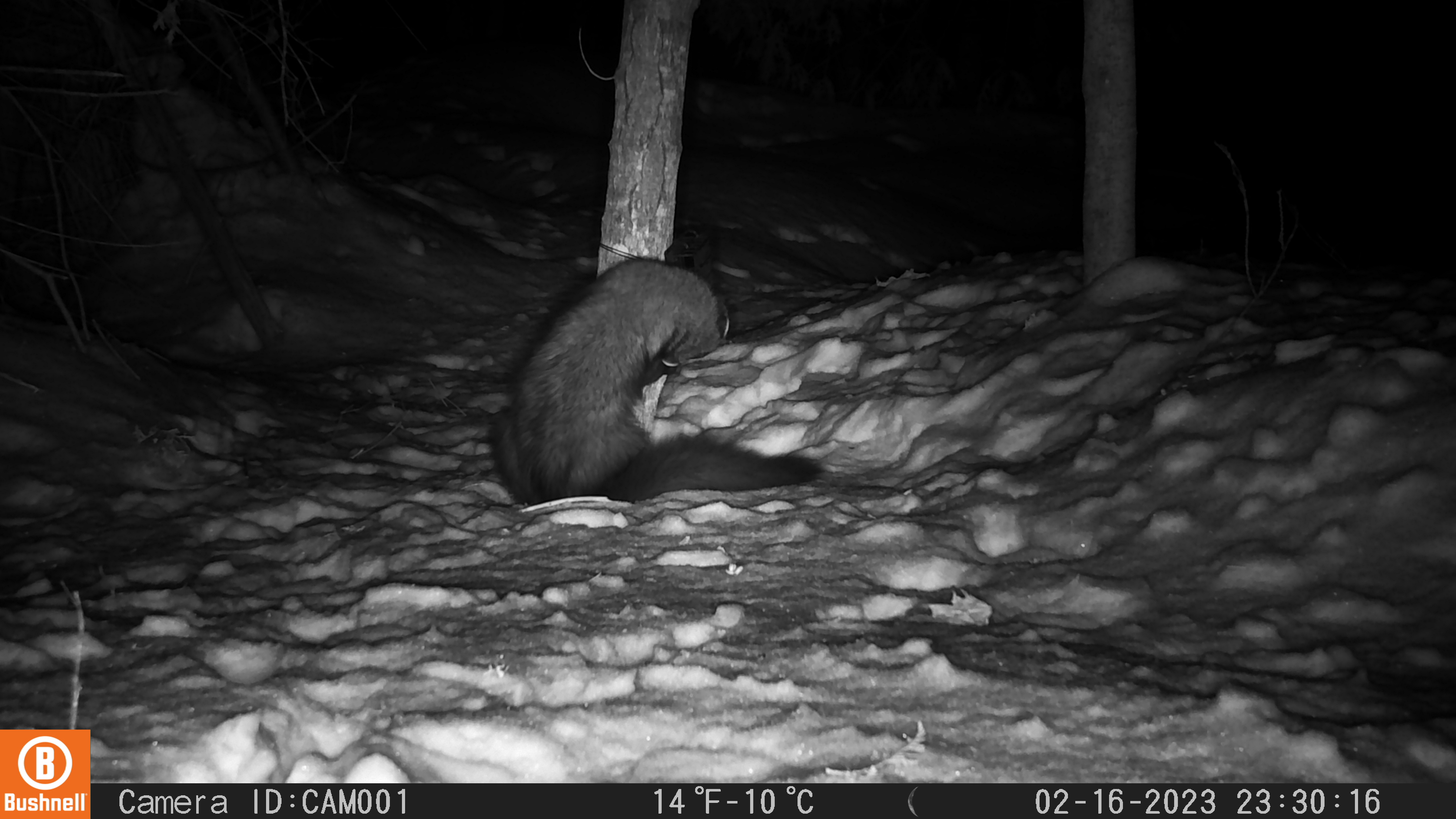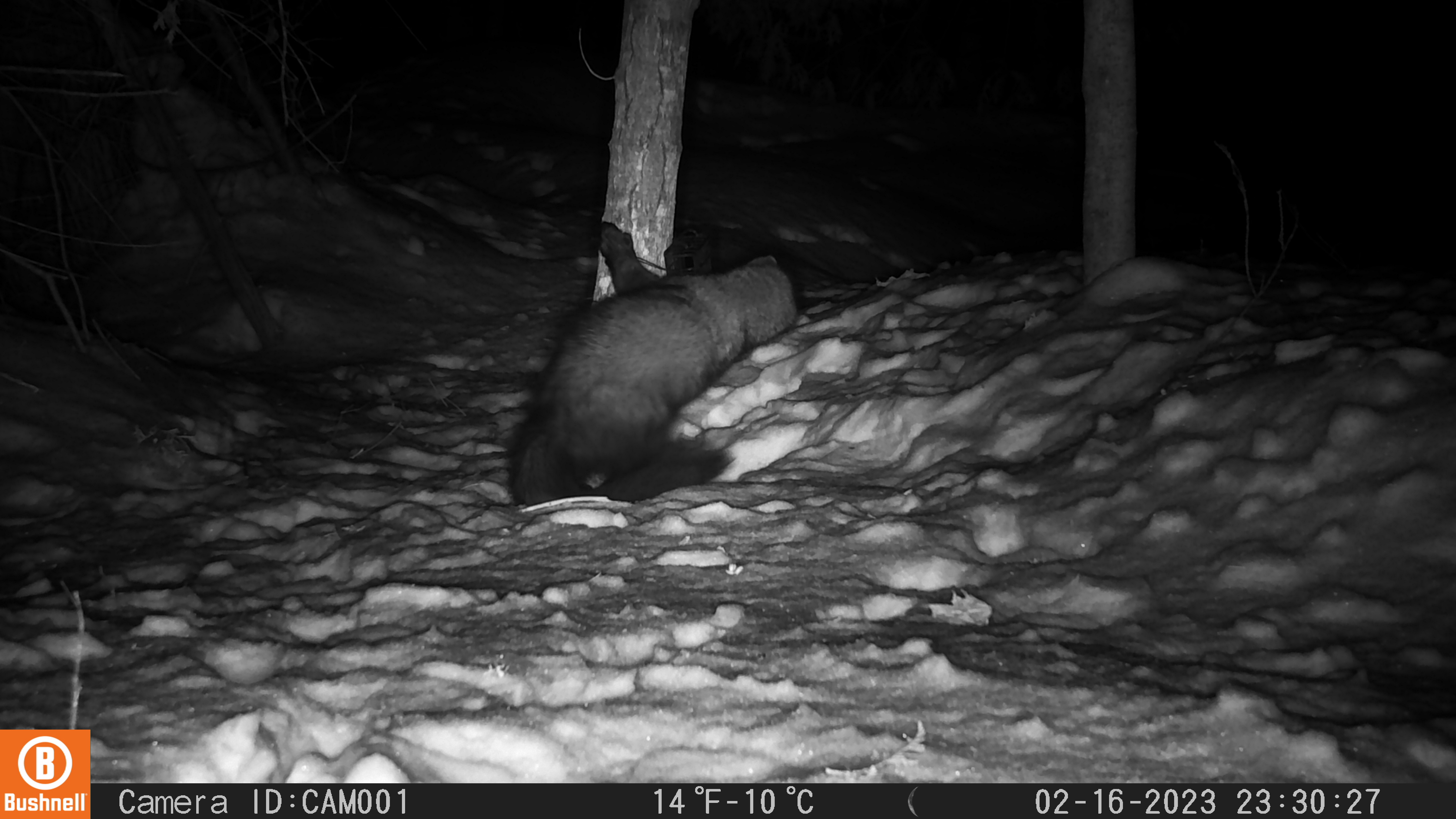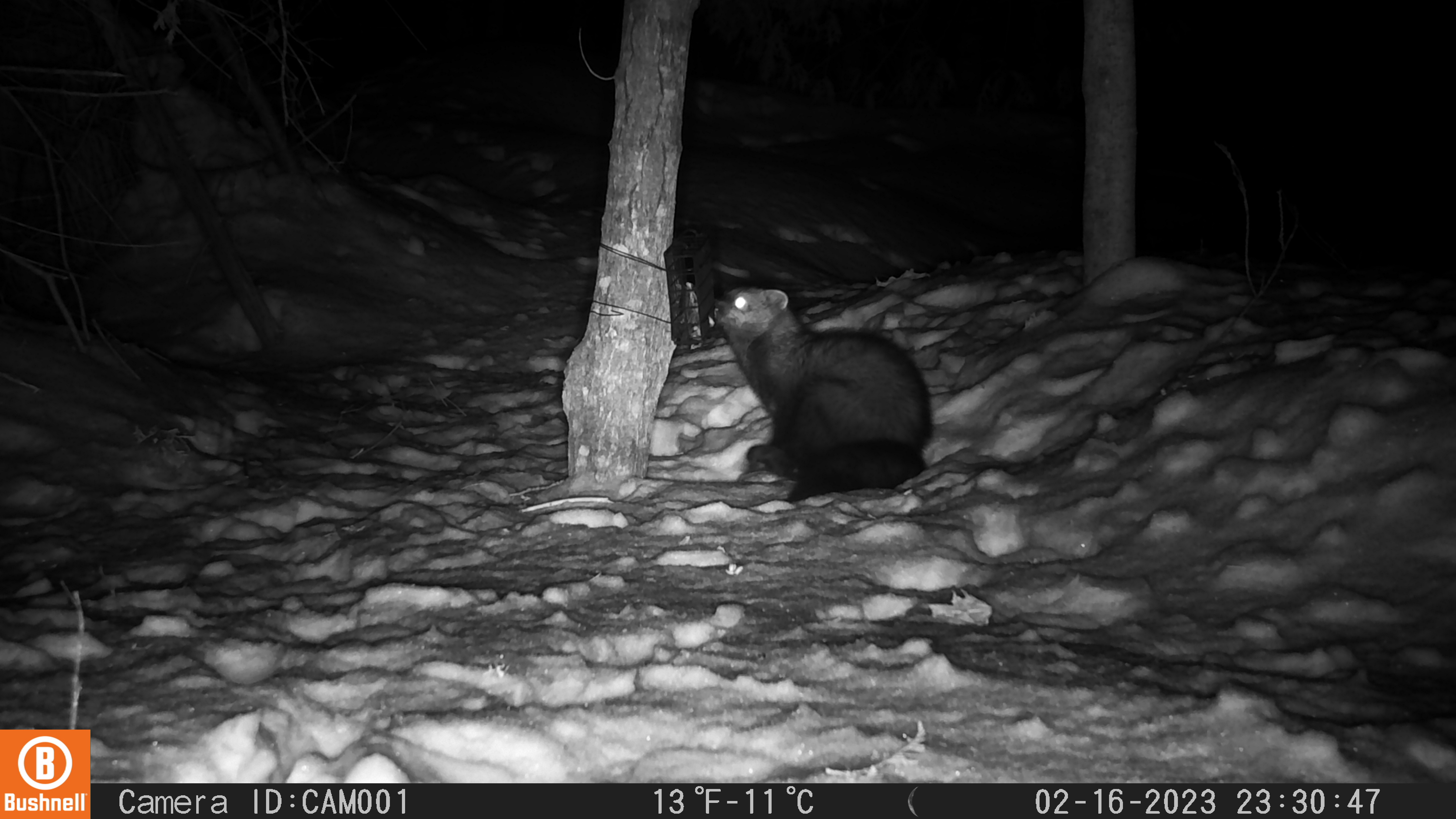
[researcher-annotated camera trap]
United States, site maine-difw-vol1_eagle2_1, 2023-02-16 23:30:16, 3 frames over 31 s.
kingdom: Animalia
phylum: Chordata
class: Mammalia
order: Carnivora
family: Mustelidae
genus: Pekania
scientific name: Pekania pennanti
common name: fisher